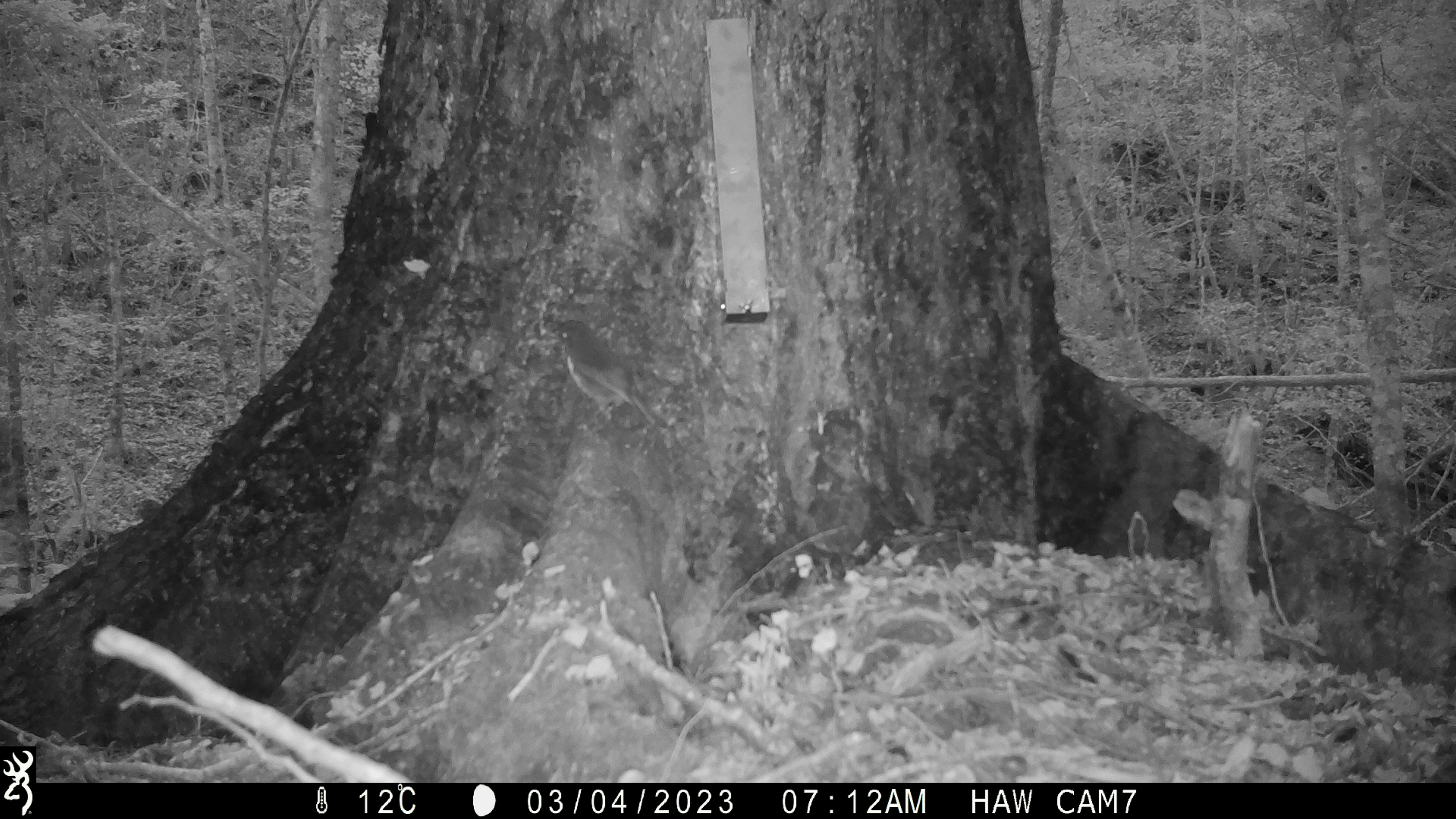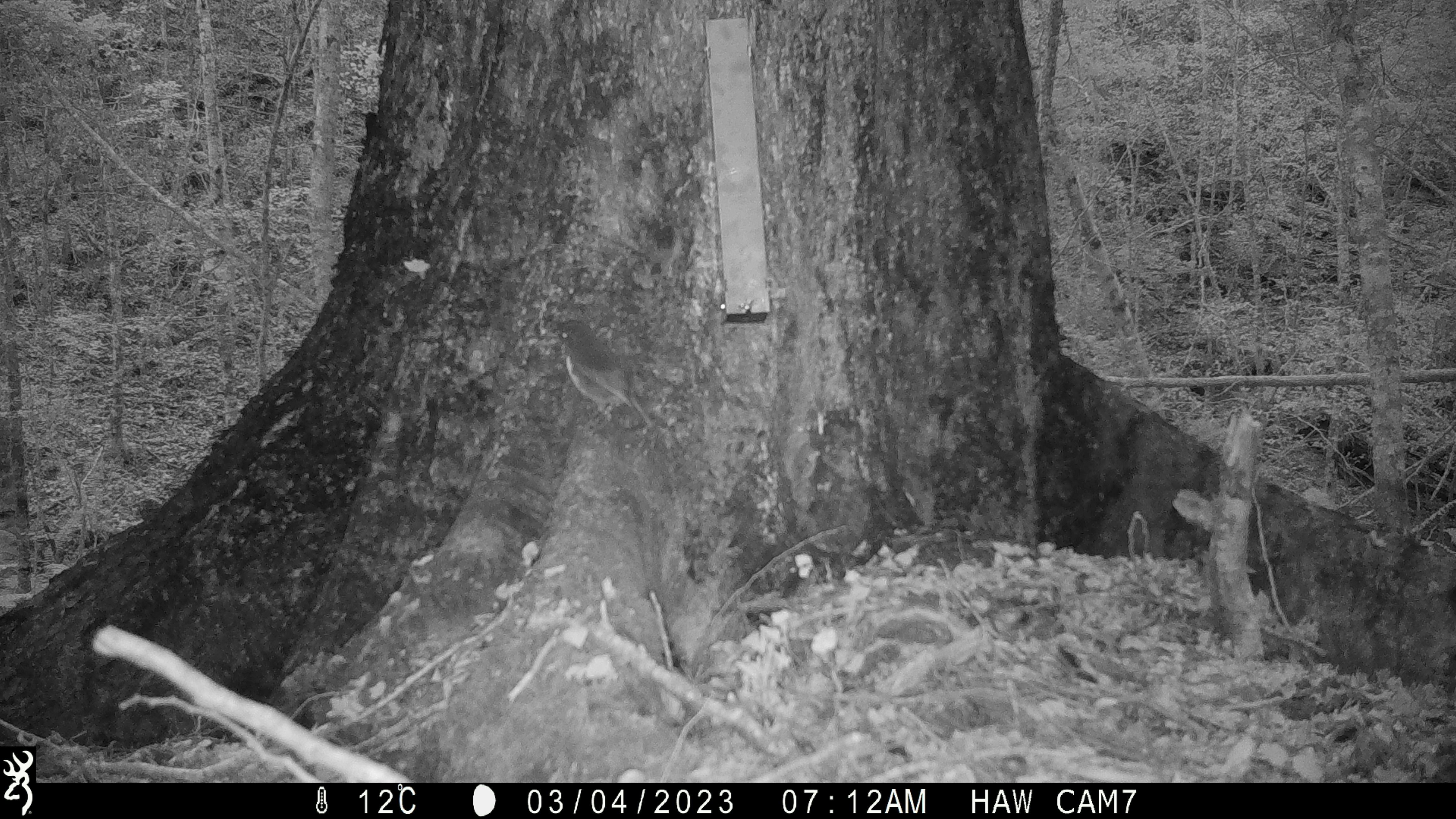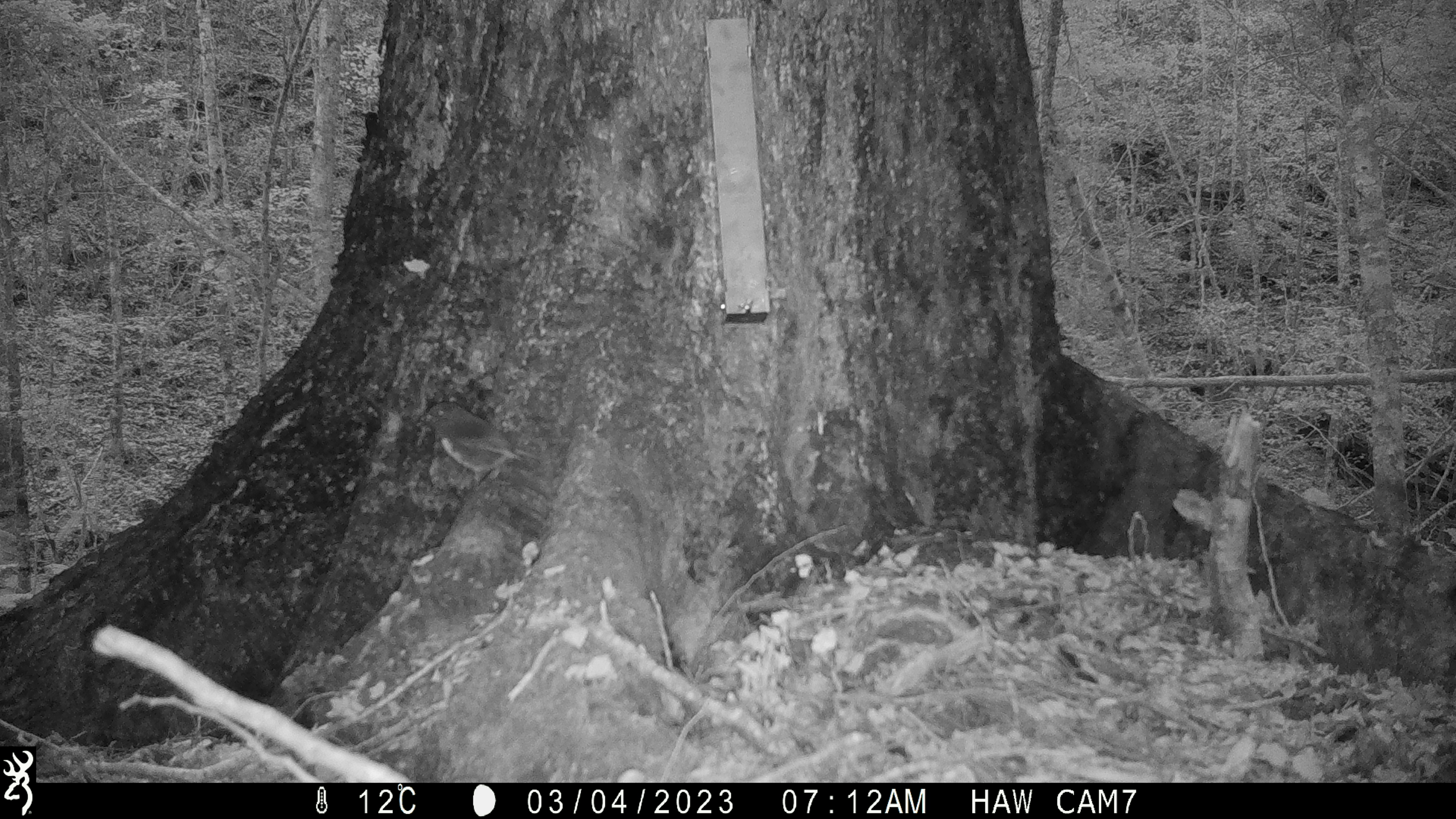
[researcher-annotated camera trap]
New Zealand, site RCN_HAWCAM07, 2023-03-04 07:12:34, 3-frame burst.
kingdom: Animalia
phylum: Chordata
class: Aves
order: Passeriformes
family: Petroicidae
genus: Petroica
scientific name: Petroica australis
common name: new zealand robin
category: robin